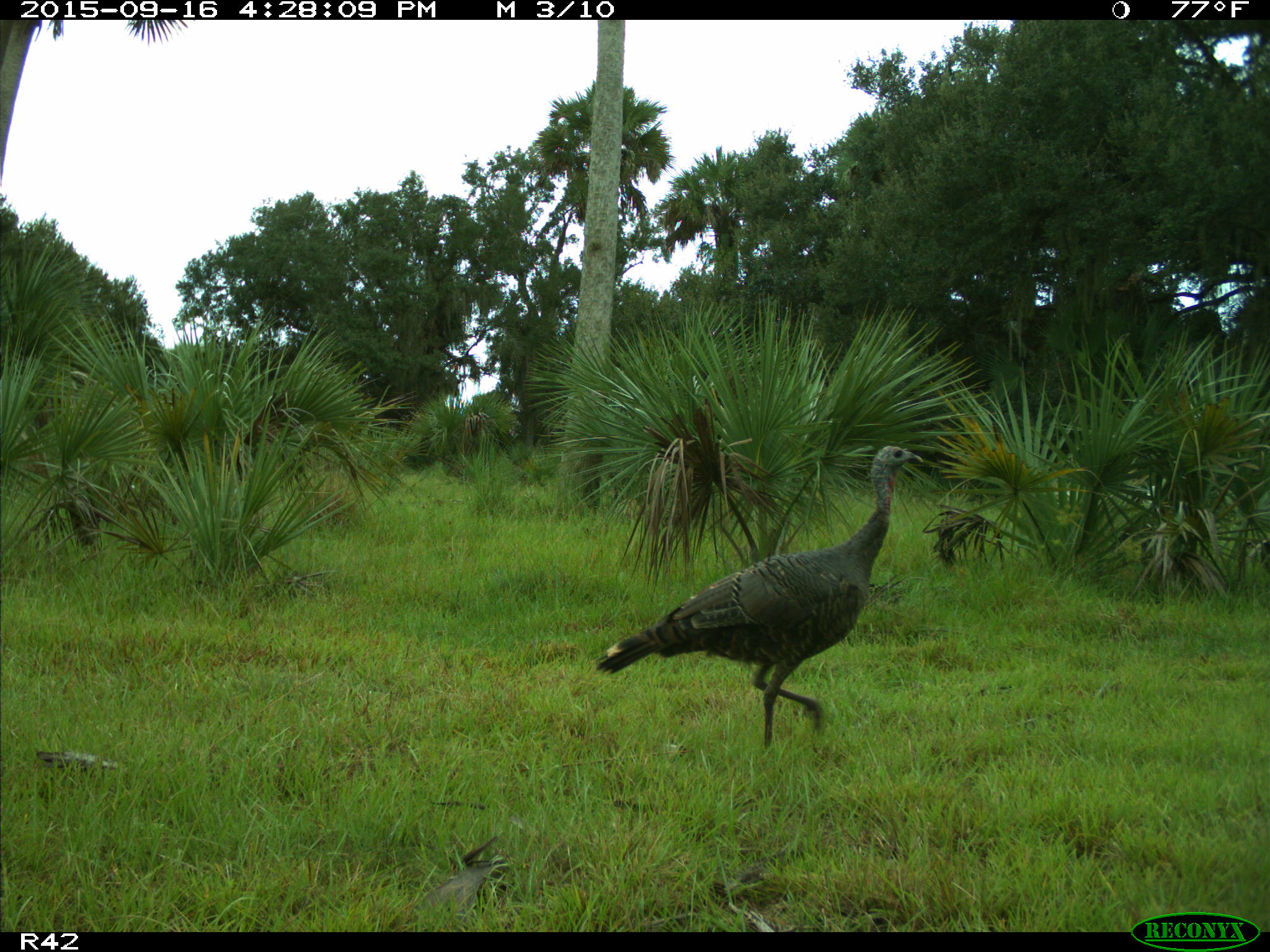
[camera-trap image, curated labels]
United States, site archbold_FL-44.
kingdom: Animalia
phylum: Chordata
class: Aves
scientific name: Aves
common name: birds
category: unidentified bird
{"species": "unidentified bird (birds) (Aves)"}